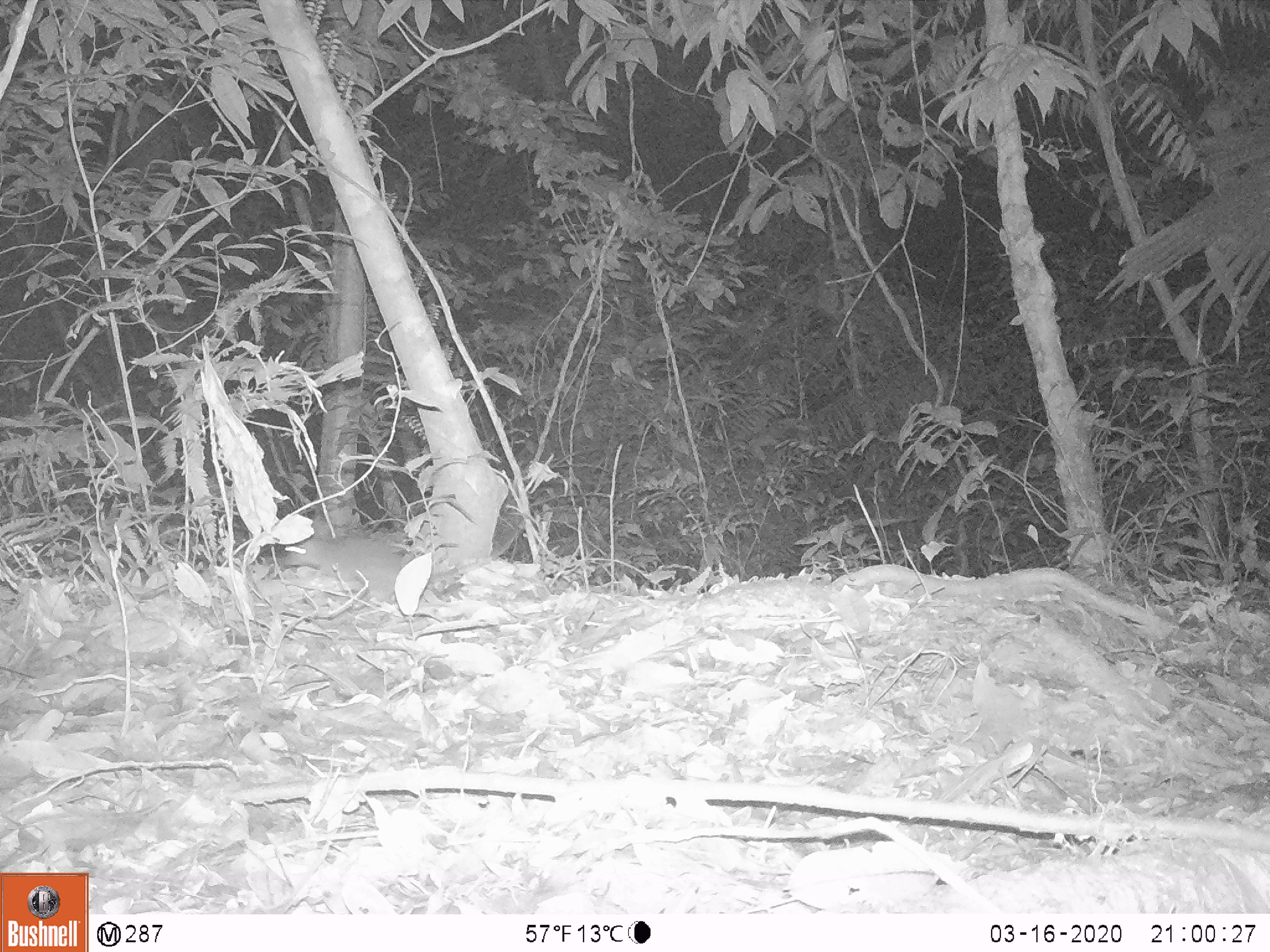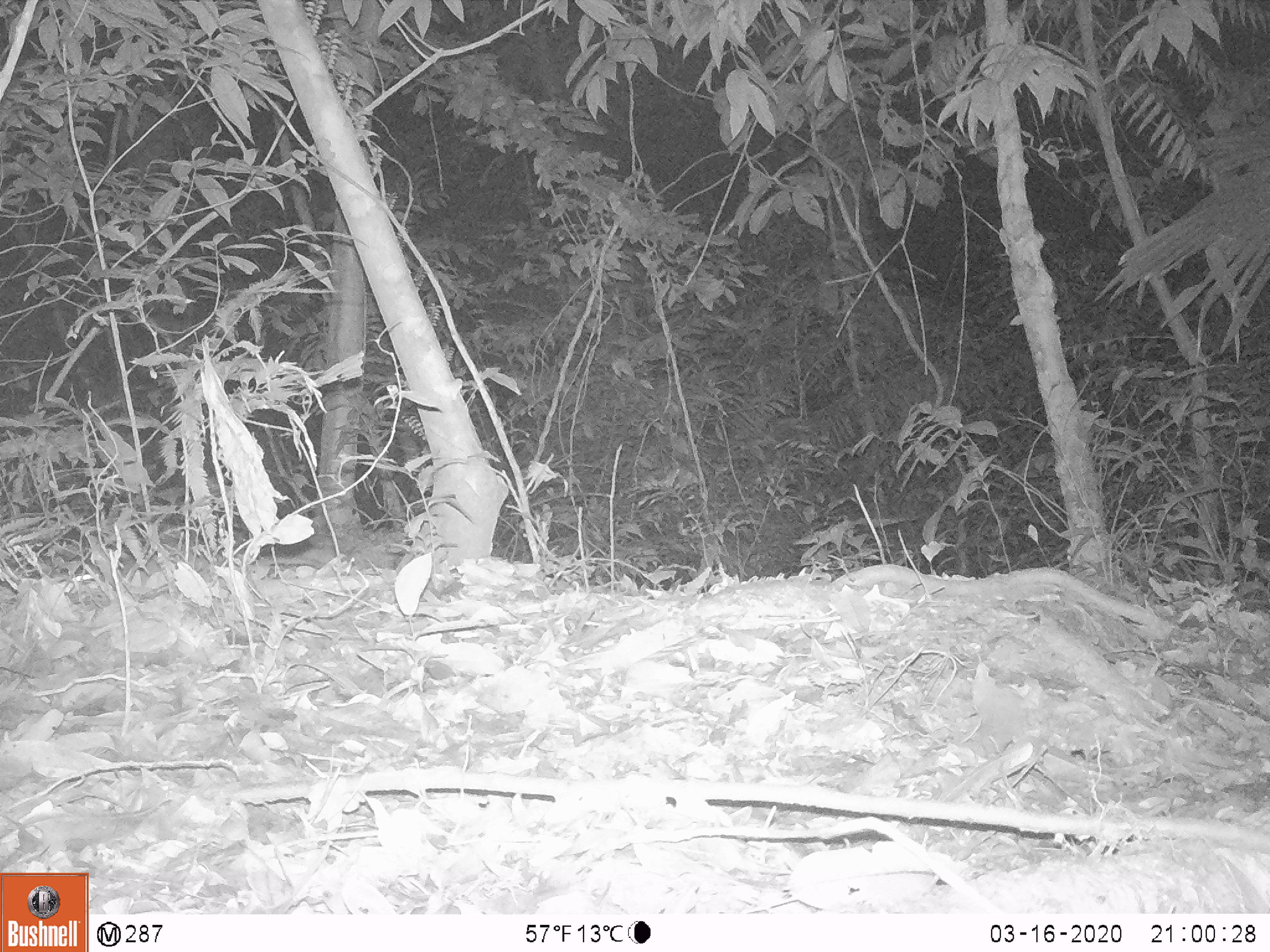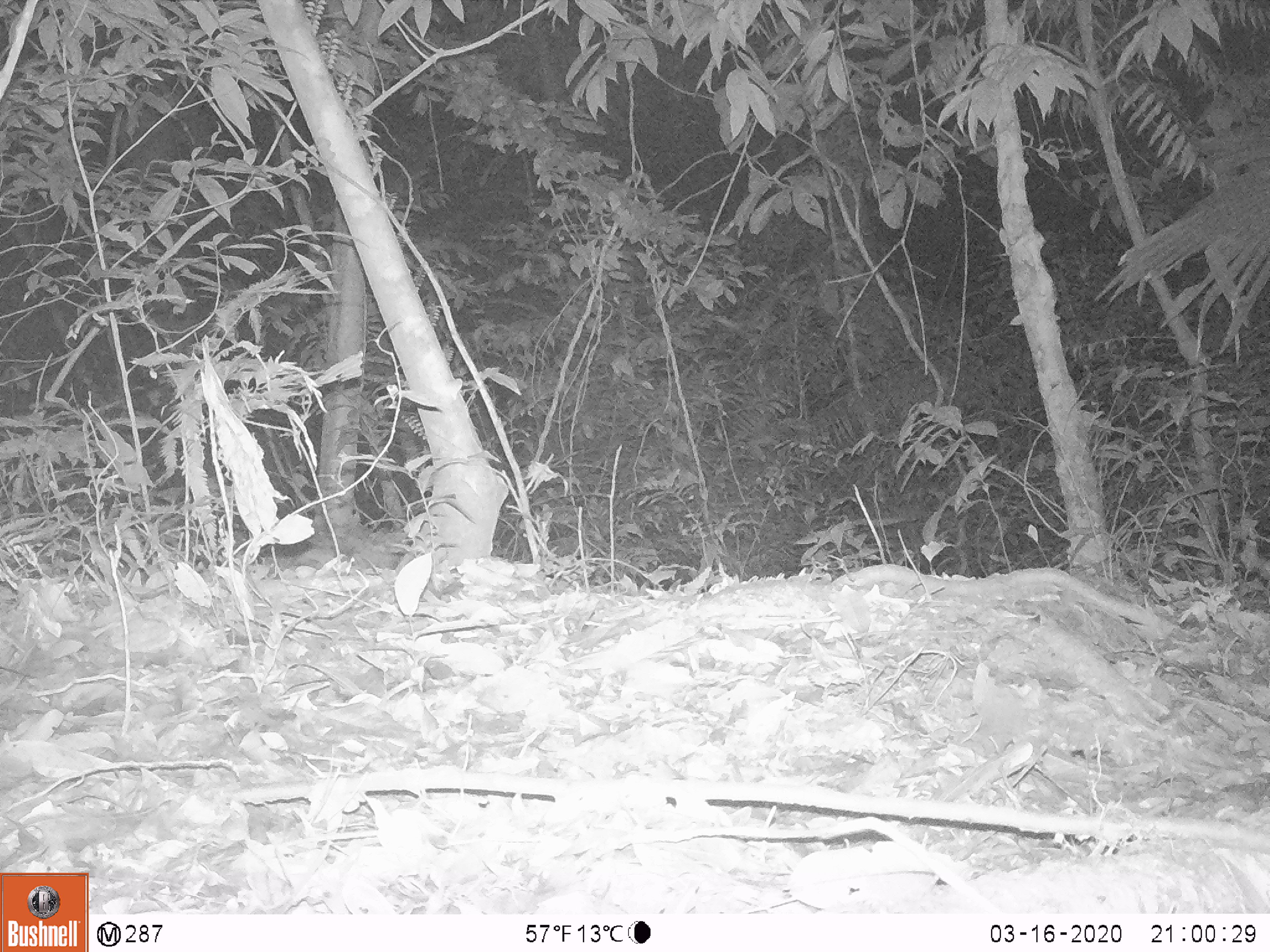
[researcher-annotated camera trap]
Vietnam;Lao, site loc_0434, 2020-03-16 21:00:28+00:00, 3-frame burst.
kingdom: Animalia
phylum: Chordata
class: Mammalia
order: Rodentia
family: Muridae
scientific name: Muridae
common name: old-world mice and rats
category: unidentified murid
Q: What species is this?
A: Unidentified murid (old-world mice and rats) (Muridae).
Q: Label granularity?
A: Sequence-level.